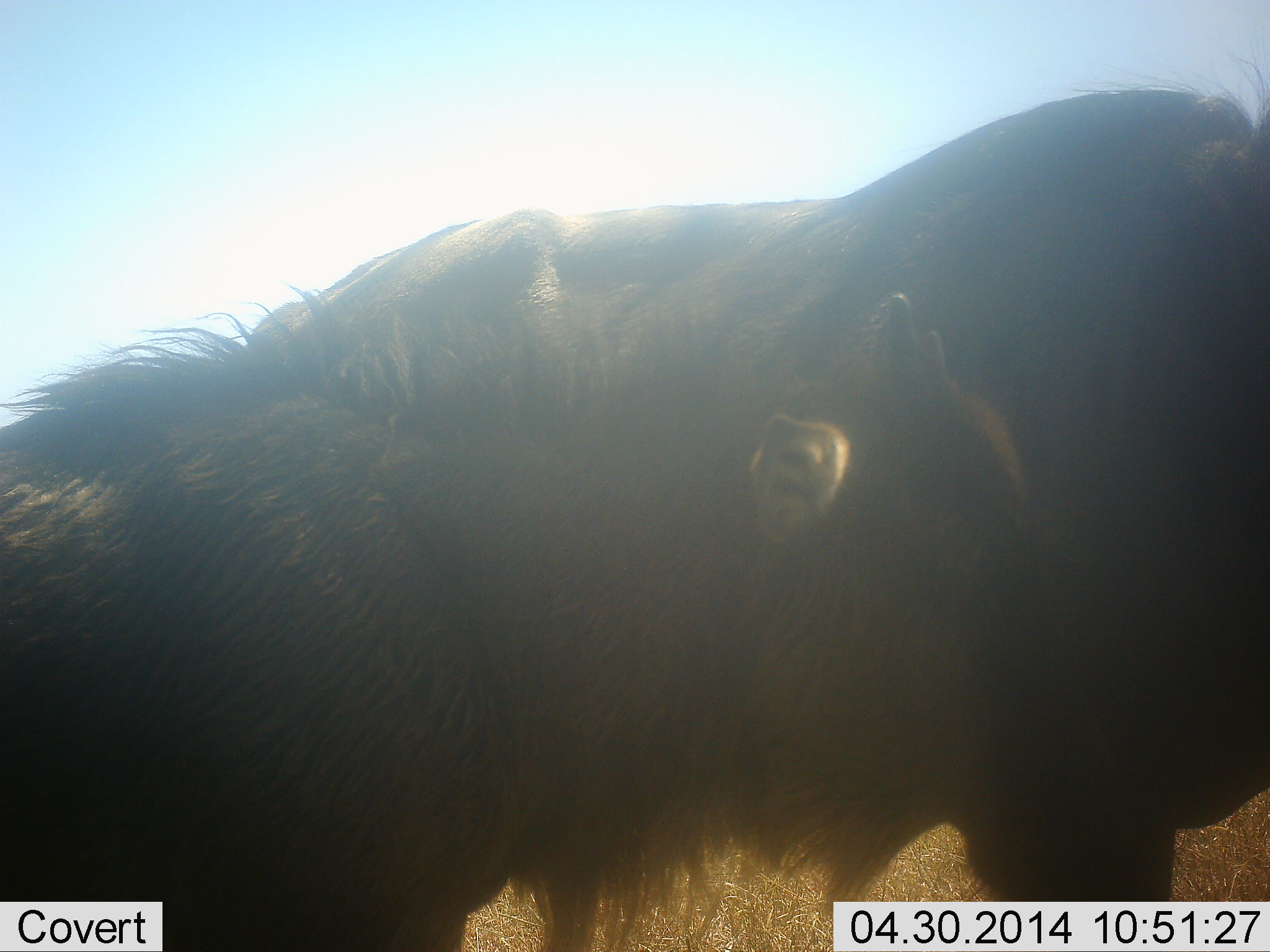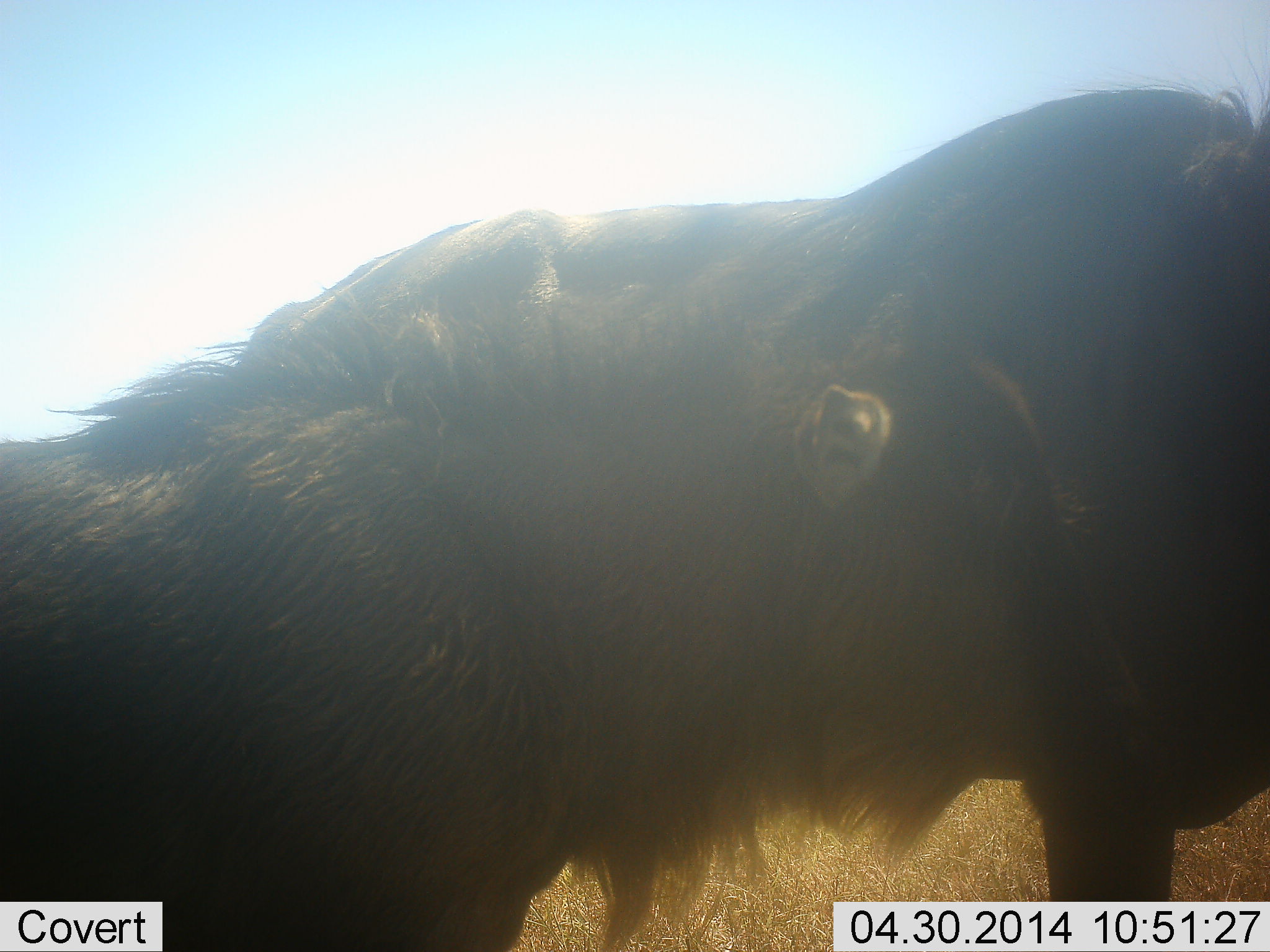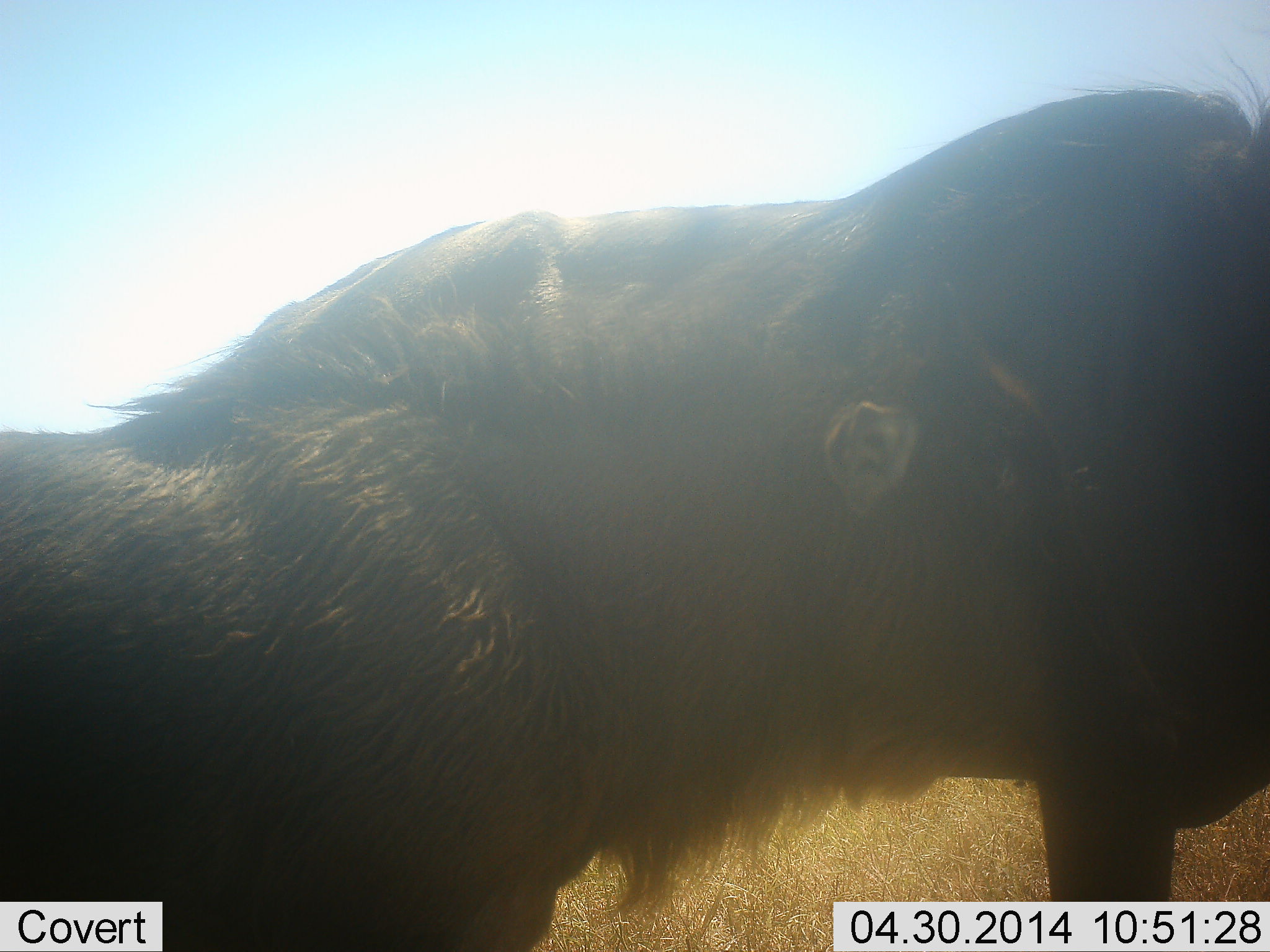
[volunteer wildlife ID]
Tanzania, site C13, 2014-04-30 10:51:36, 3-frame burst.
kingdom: Animalia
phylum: Chordata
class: Mammalia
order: Artiodactyla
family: Bovidae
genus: Connochaetes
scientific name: Connochaetes taurinus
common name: blue wildebeest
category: wildebeest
Wildebeest (blue wildebeest) (Connochaetes taurinus), count 2. Behavior (volunteer vote fractions): standing 70%, resting 20%, moving 0%, interacting 30%. Young present (vote fraction): 50%. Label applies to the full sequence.